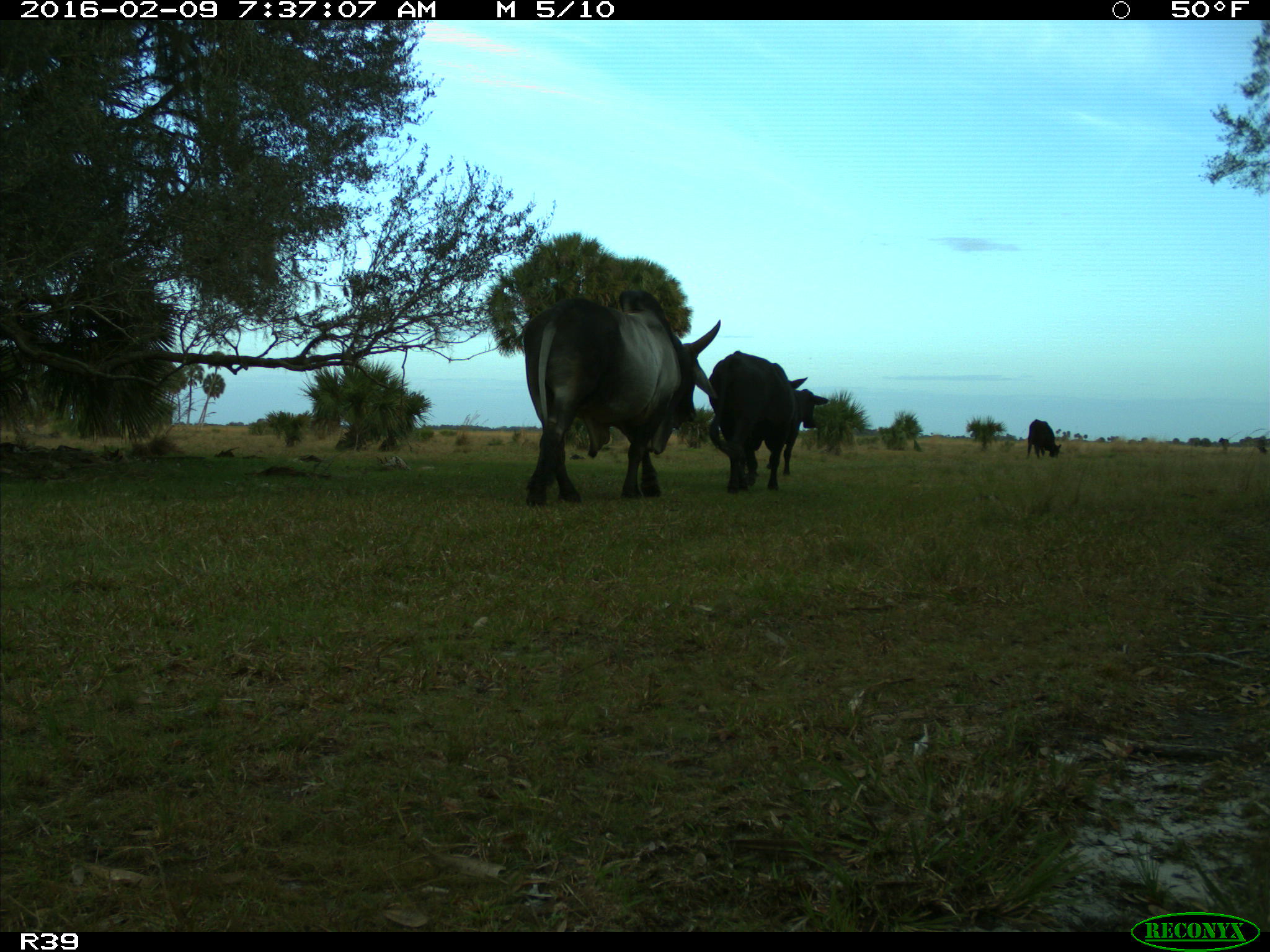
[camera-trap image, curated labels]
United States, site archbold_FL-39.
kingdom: Animalia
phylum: Chordata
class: Mammalia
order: Artiodactyla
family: Bovidae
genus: Bos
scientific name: Bos taurus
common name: domestic cow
Bos taurus (domestic cow).